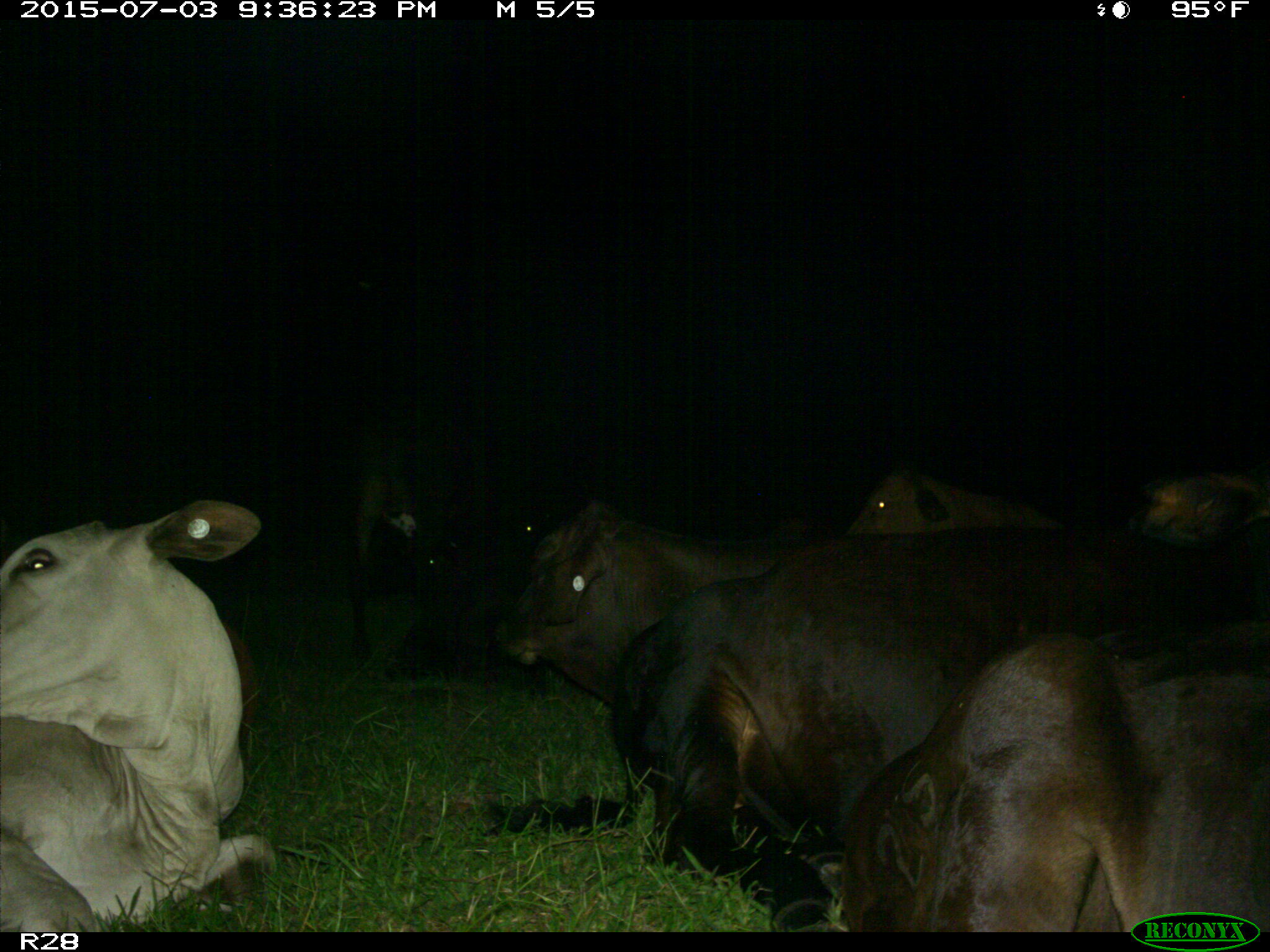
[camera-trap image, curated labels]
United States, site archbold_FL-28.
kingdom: Animalia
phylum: Chordata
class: Mammalia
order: Artiodactyla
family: Bovidae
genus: Bos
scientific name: Bos taurus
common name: domestic cow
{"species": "Bos taurus (domestic cow)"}